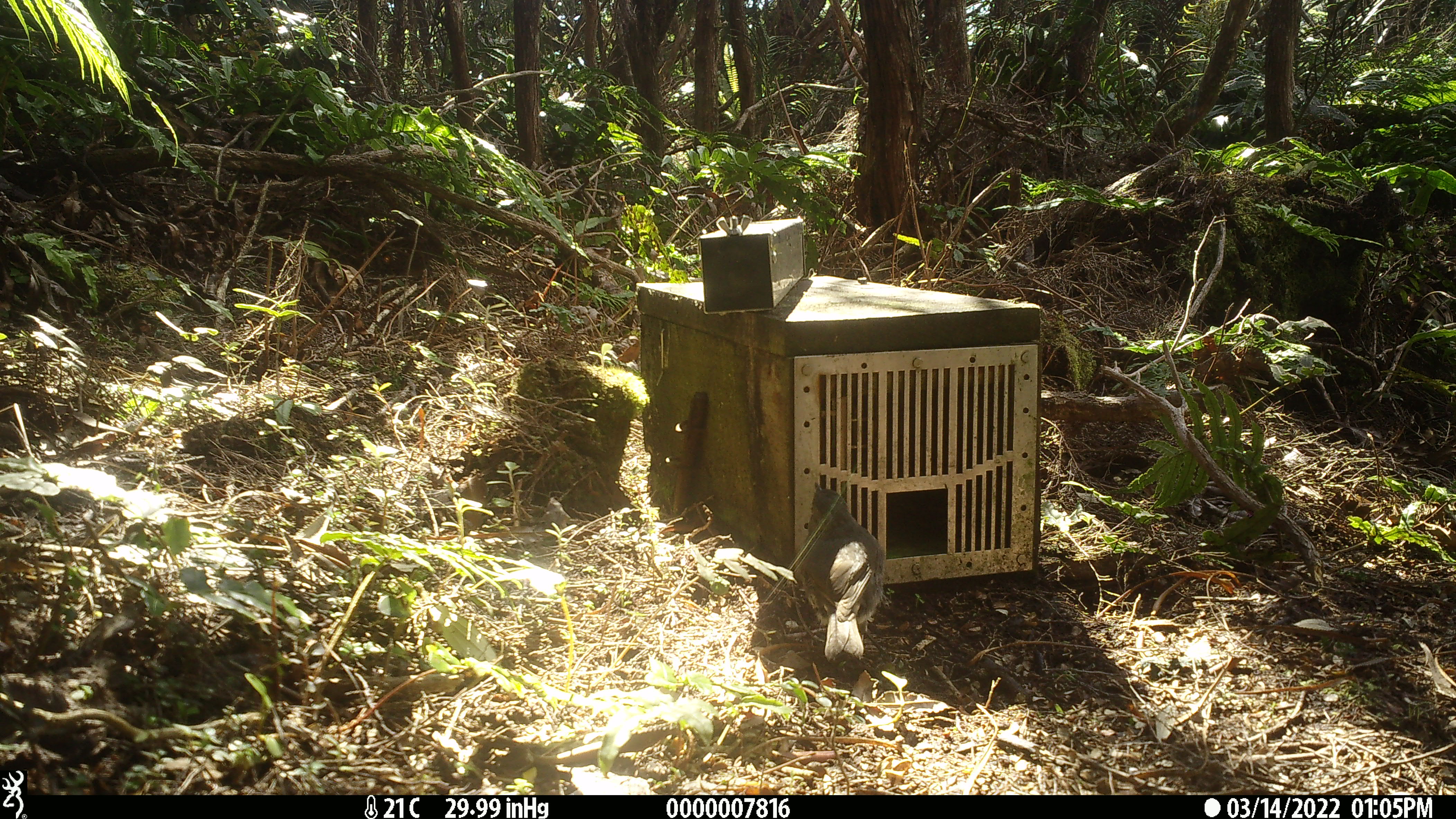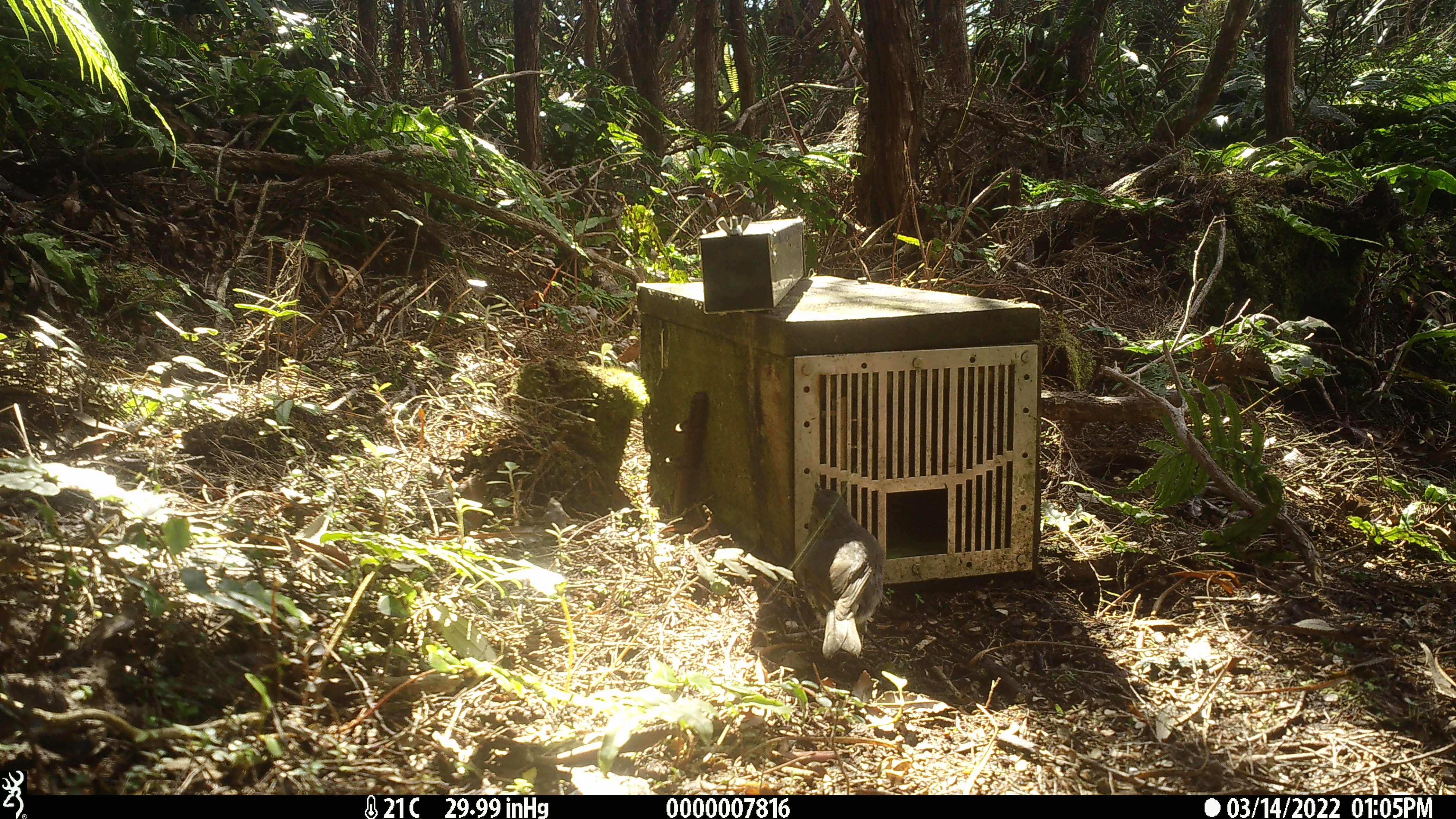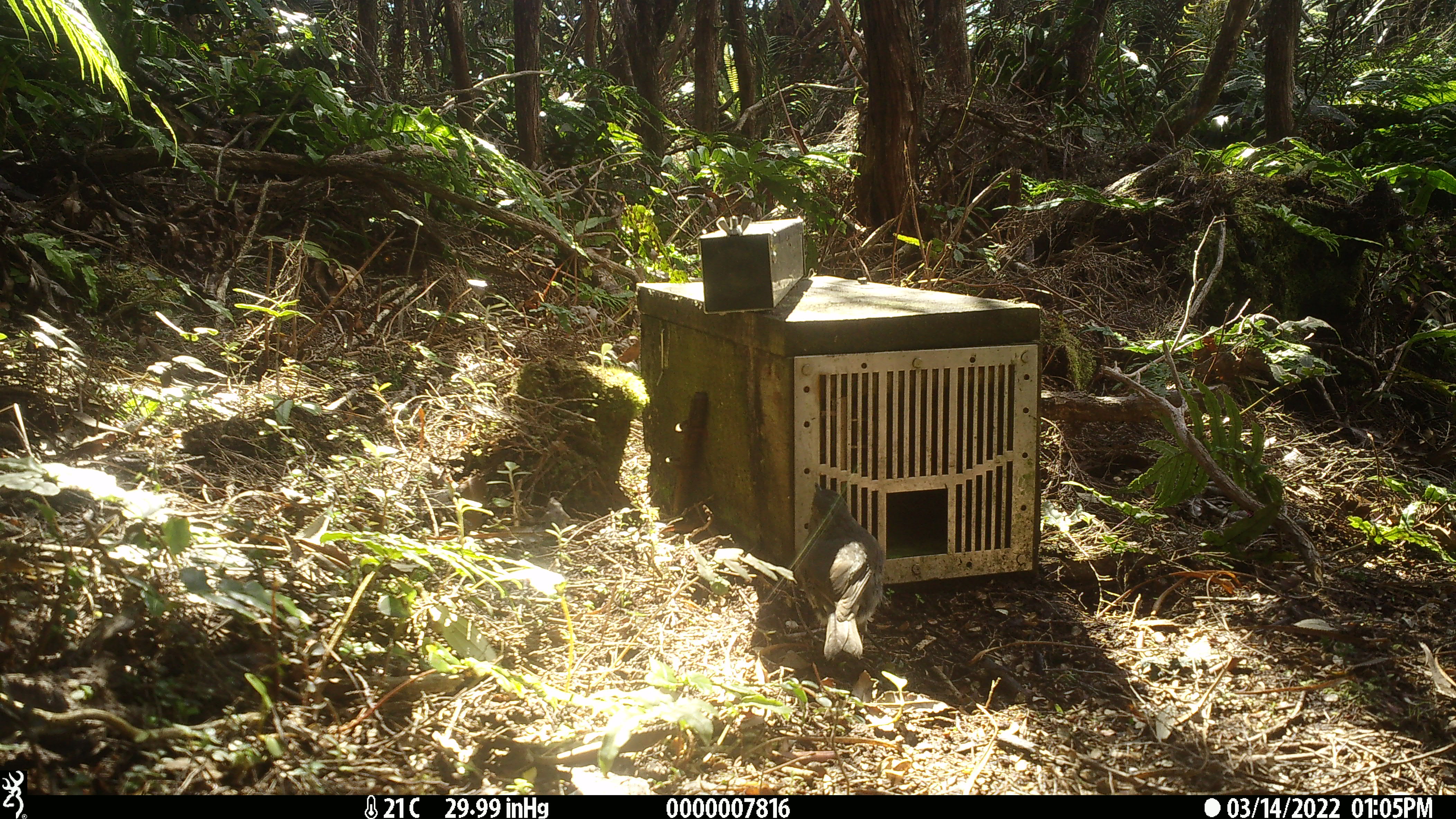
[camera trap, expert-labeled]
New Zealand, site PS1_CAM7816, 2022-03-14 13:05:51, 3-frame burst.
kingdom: Animalia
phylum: Chordata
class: Aves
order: Passeriformes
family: Petroicidae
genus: Petroica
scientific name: Petroica australis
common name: new zealand robin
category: robin